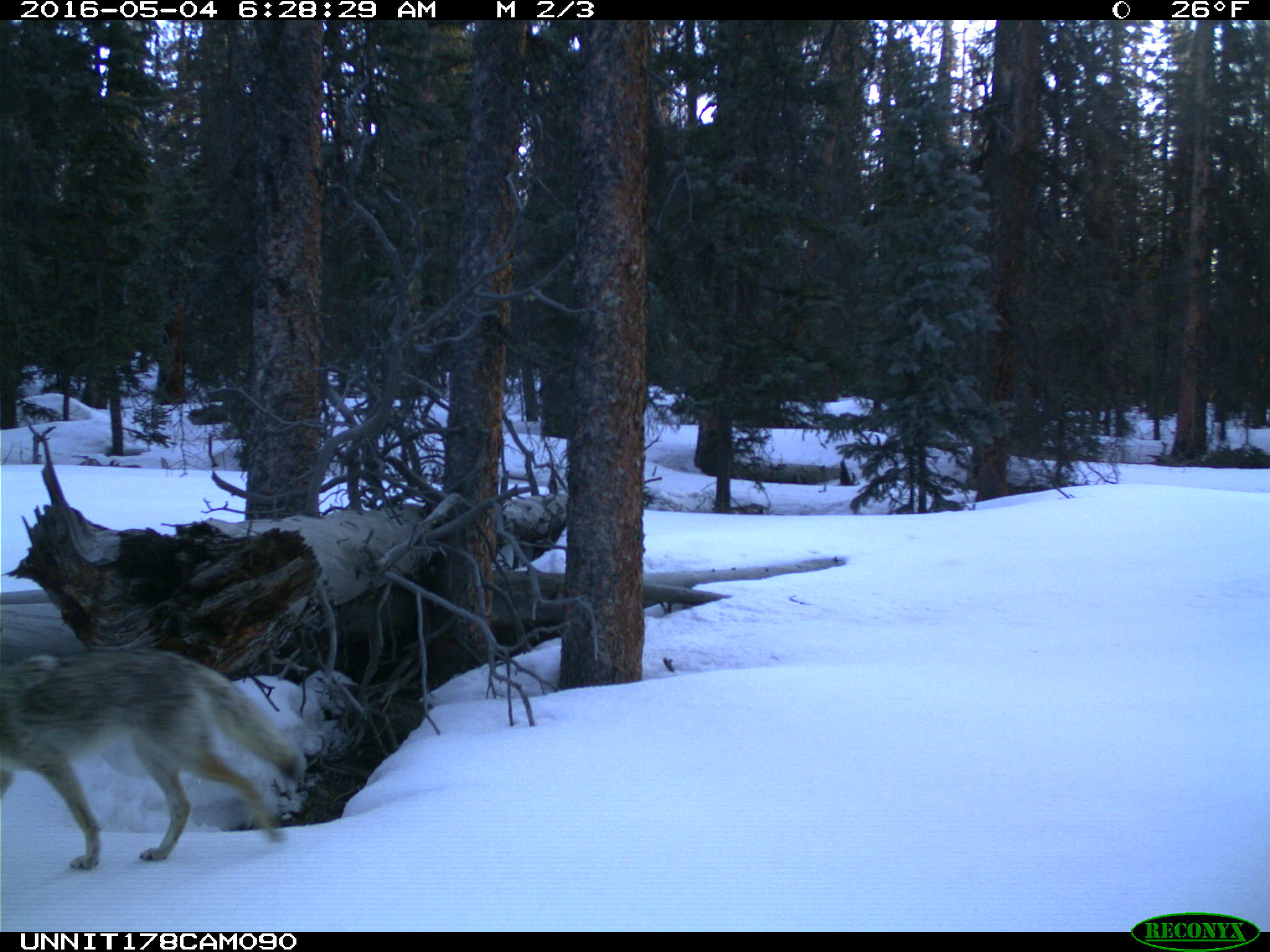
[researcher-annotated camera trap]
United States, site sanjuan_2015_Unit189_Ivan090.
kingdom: Animalia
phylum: Chordata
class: Mammalia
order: Carnivora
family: Canidae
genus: Canis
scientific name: Canis latrans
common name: coyote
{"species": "Canis latrans (coyote)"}